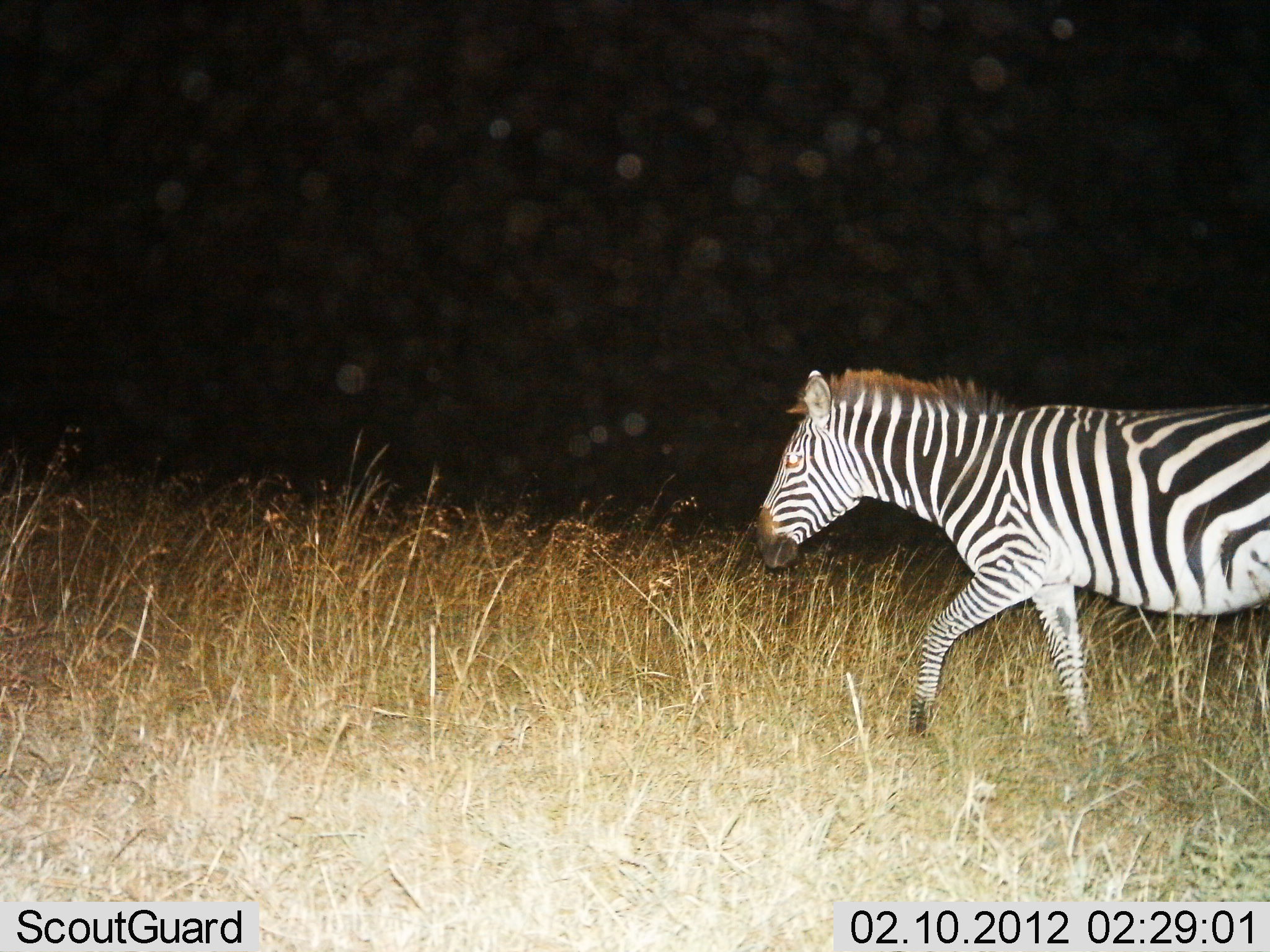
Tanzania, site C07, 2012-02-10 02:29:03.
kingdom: Animalia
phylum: Chordata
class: Mammalia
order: Perissodactyla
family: Equidae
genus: Equus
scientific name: Equus quagga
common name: plains zebra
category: zebra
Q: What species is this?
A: Zebra (plains zebra) (Equus quagga).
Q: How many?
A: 1.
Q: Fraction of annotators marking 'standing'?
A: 0%.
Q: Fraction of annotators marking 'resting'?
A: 0%.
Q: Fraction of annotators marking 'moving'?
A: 100%.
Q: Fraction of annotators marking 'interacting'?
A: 0%.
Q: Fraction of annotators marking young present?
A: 0%.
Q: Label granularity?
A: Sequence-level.